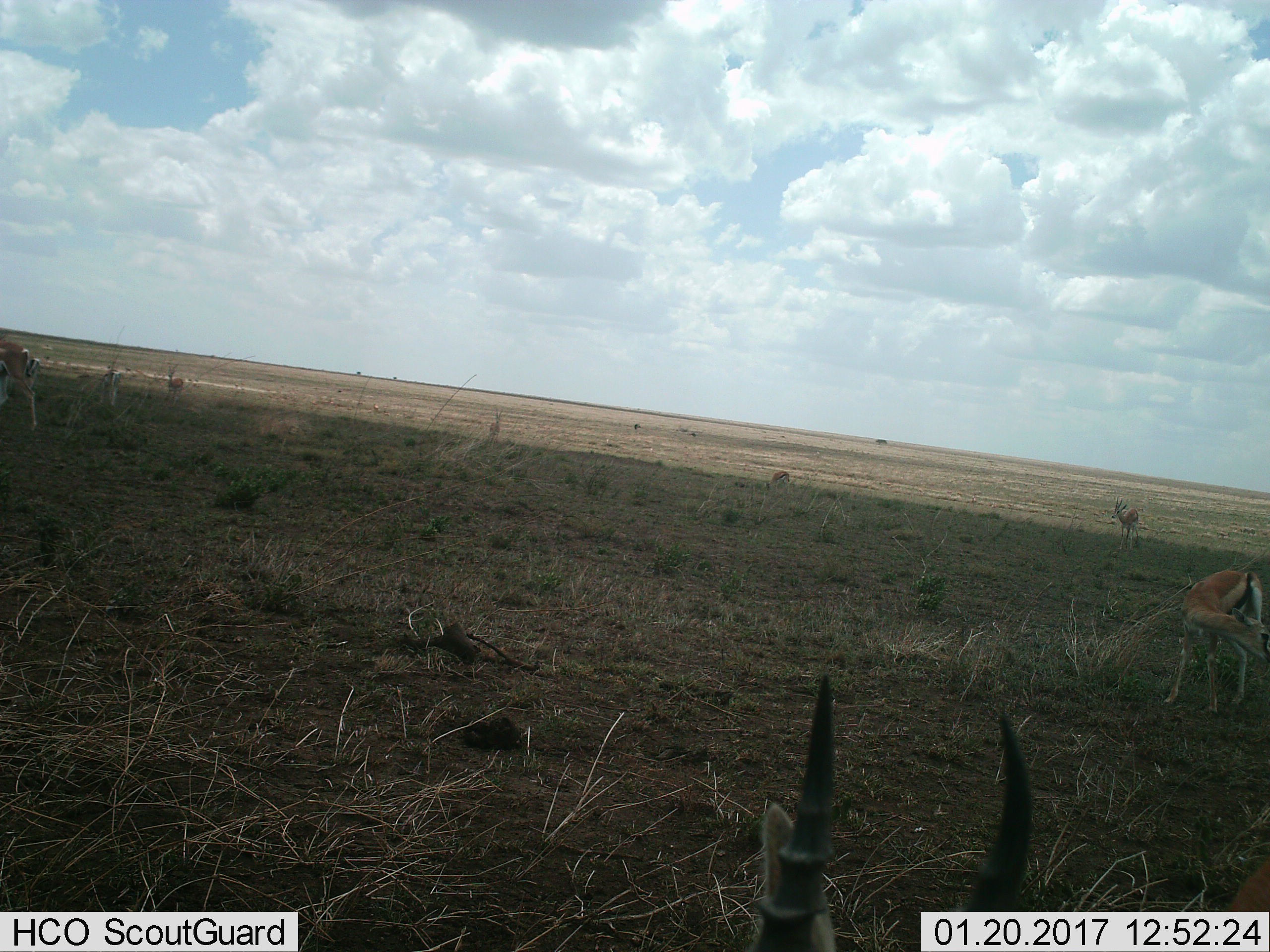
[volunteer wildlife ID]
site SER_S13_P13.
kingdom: Animalia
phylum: Chordata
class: Mammalia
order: Artiodactyla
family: Bovidae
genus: Eudorcas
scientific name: Eudorcas thomsonii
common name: thomson's gazelle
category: gazellethomsons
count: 6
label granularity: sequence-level